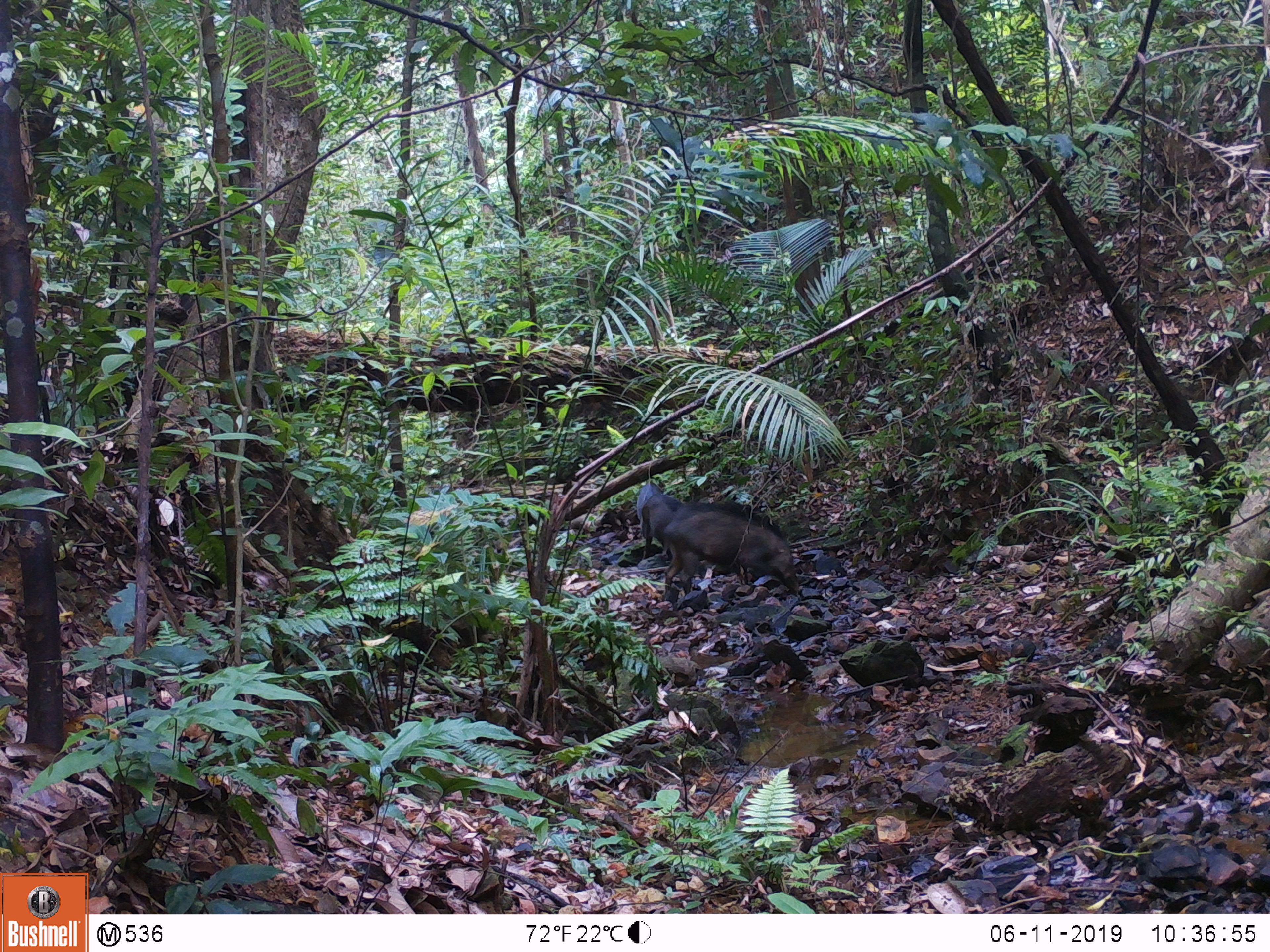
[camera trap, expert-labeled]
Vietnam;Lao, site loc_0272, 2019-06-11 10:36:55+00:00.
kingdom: Animalia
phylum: Chordata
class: Mammalia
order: Artiodactyla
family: Suidae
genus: Sus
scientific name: Sus scrofa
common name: eurasian wild pig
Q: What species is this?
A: Eurasian wild pig (Sus scrofa).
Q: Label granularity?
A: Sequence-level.